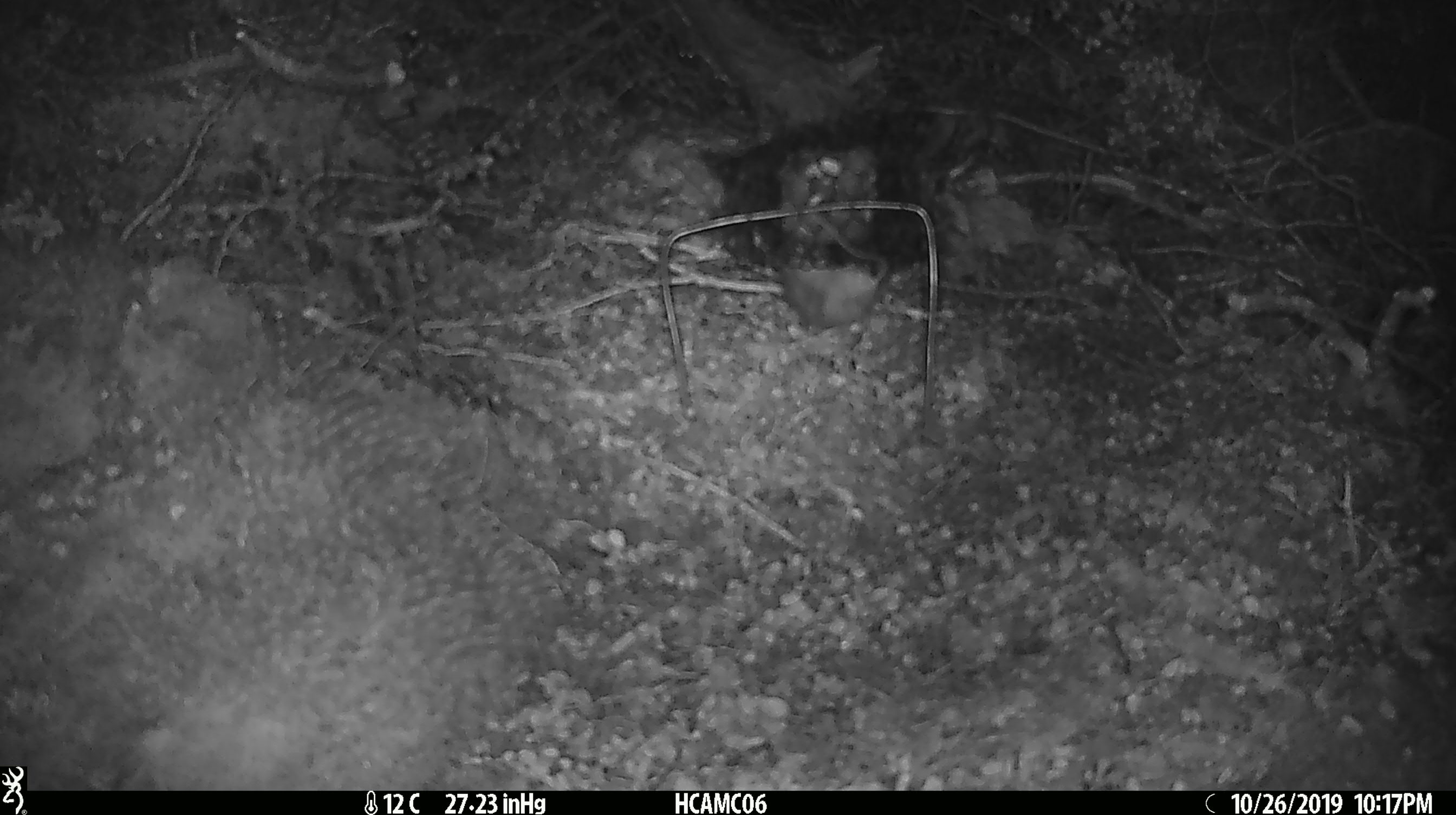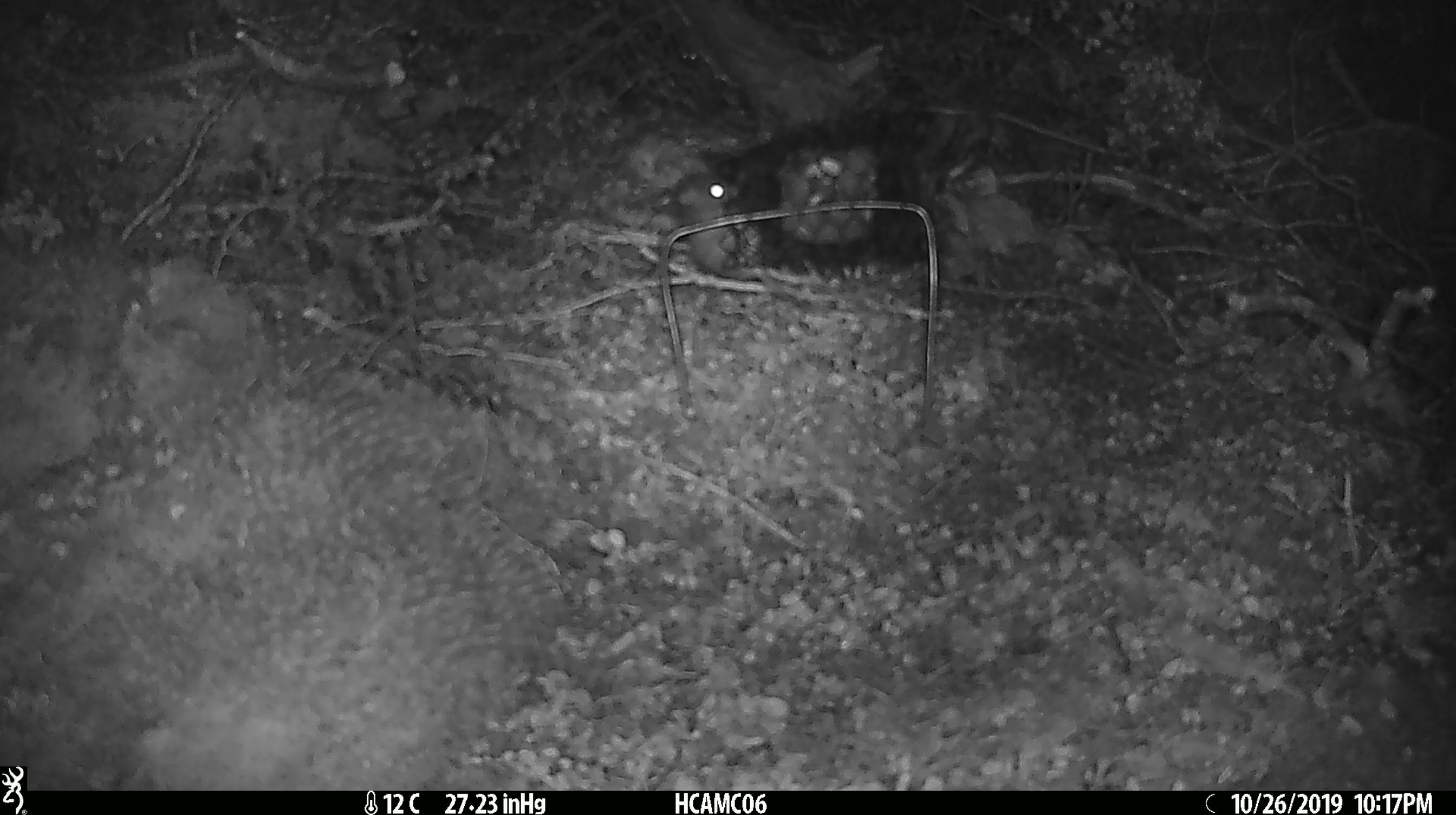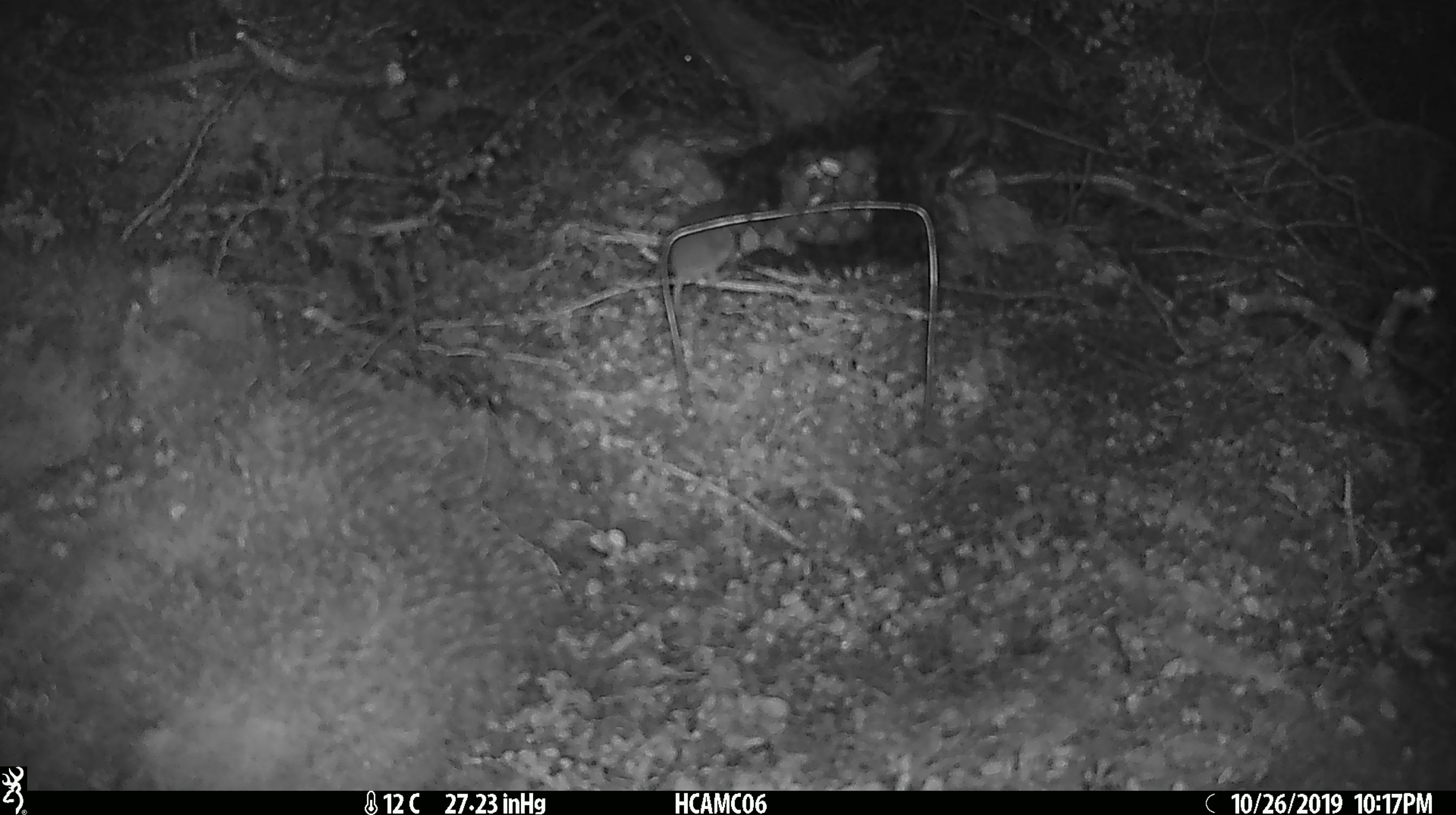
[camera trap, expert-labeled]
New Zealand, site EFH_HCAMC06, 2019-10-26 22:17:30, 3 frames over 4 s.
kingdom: Animalia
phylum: Chordata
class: Mammalia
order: Rodentia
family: Muridae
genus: Mus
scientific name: Mus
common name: mouse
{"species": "mouse (Mus)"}